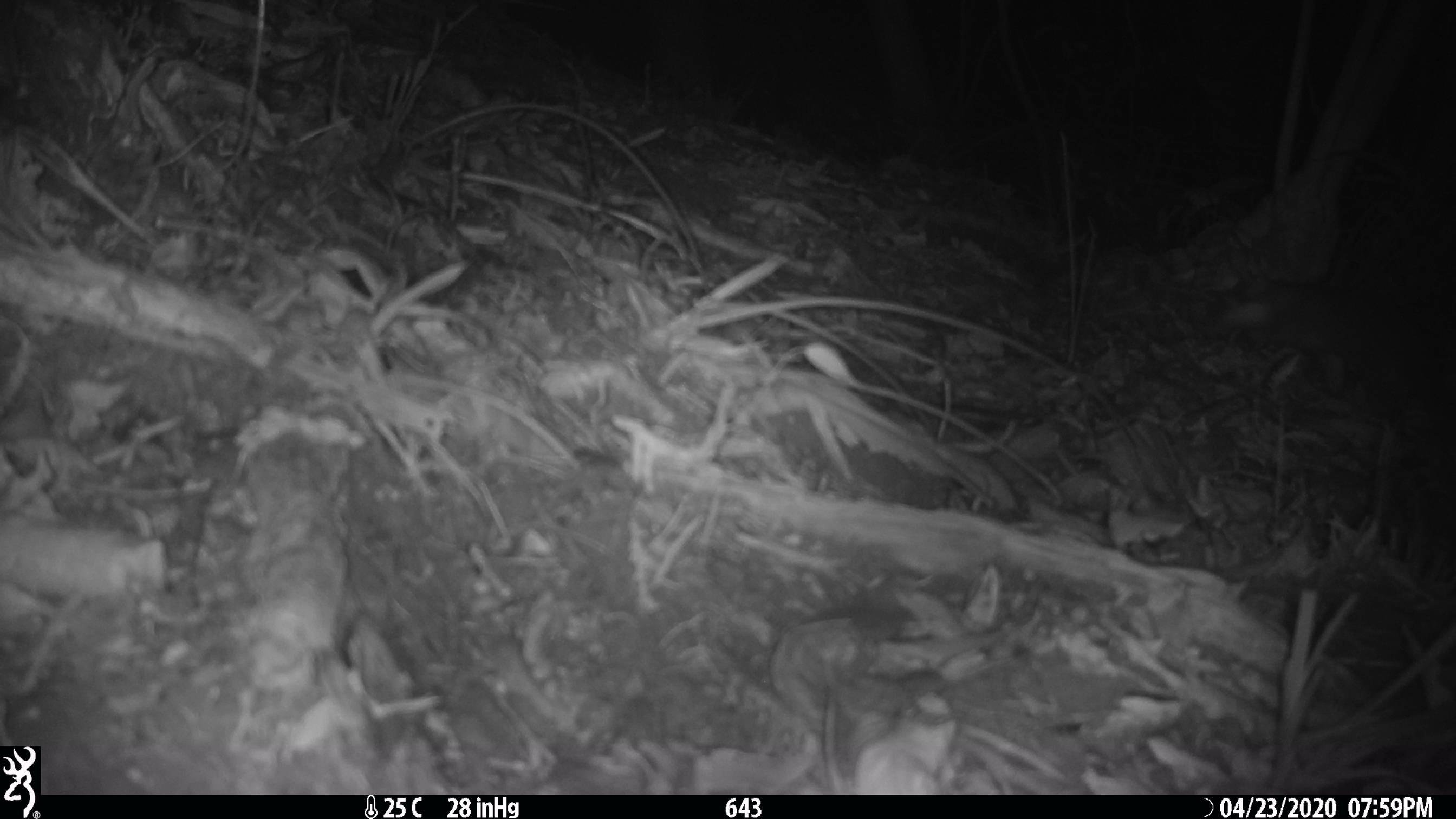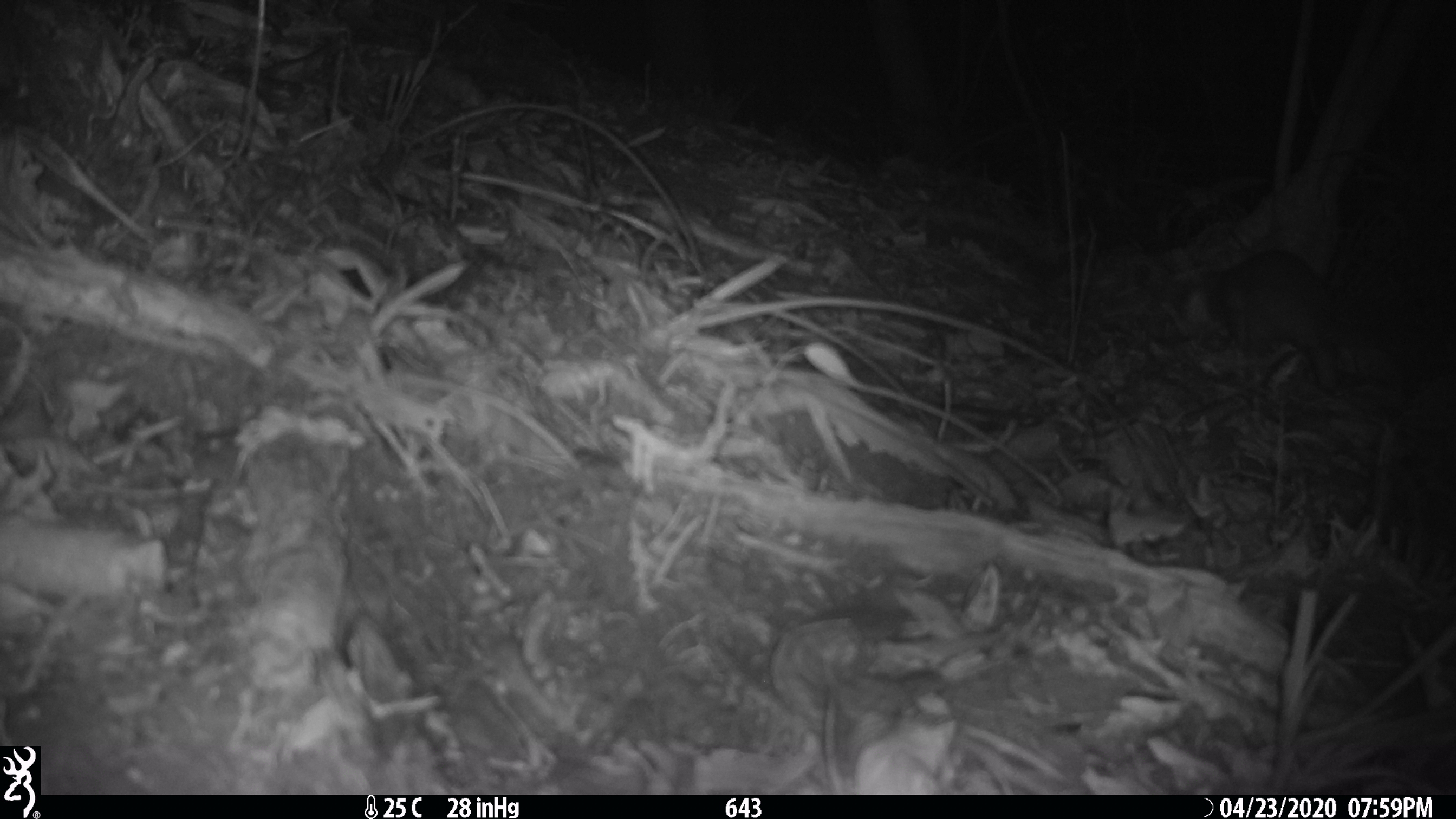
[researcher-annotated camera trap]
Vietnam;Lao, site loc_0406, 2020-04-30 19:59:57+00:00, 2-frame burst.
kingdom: Animalia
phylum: Chordata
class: Mammalia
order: Carnivora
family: Mustelidae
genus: Melogale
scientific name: Melogale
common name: ferret badger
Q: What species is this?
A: Ferret badger (Melogale).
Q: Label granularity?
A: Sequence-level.